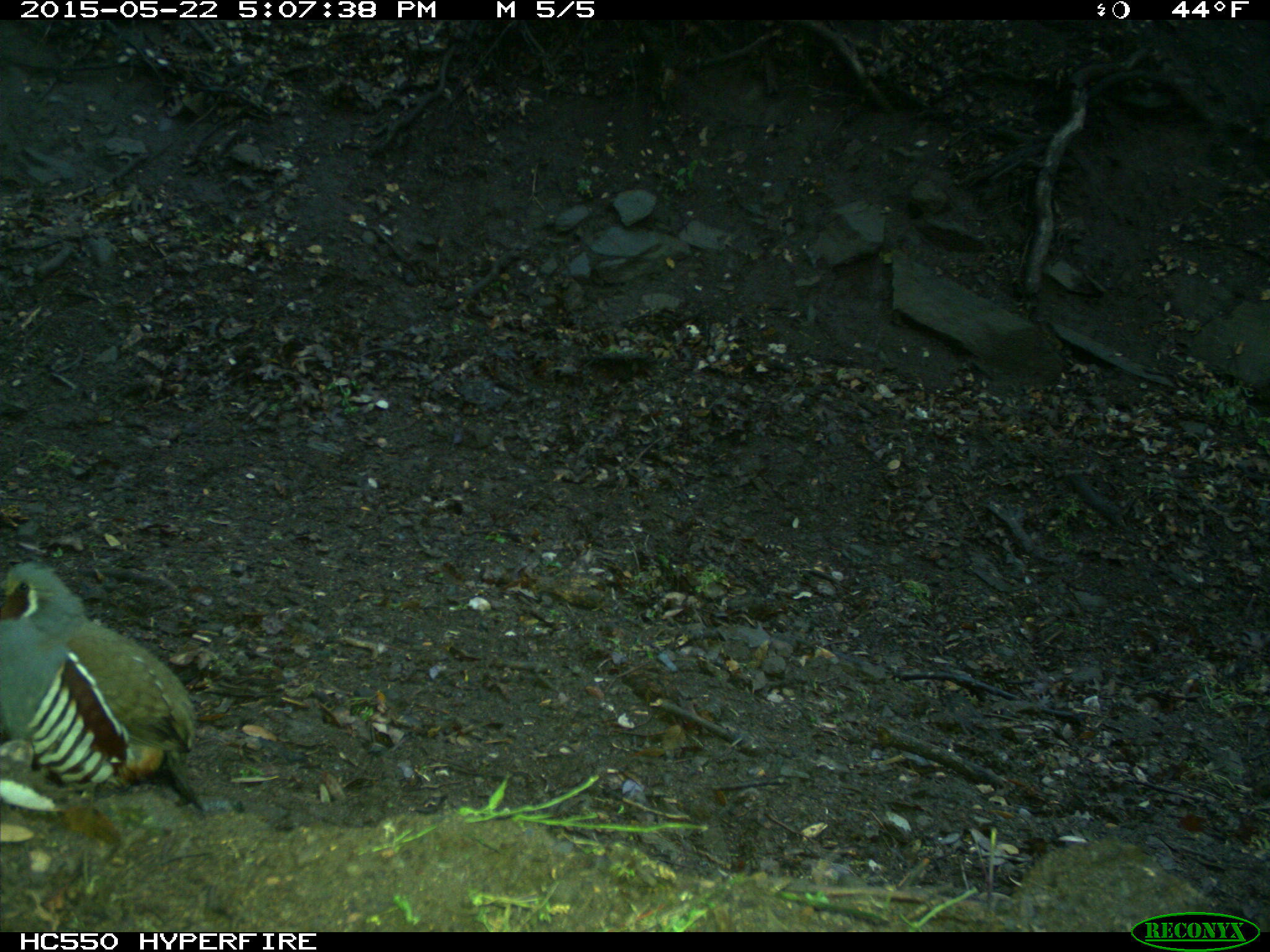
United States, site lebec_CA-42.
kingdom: Animalia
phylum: Chordata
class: Aves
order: Galliformes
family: Odontophoridae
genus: Callipepla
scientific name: Callipepla californica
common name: california quail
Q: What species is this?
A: Callipepla californica (california quail).